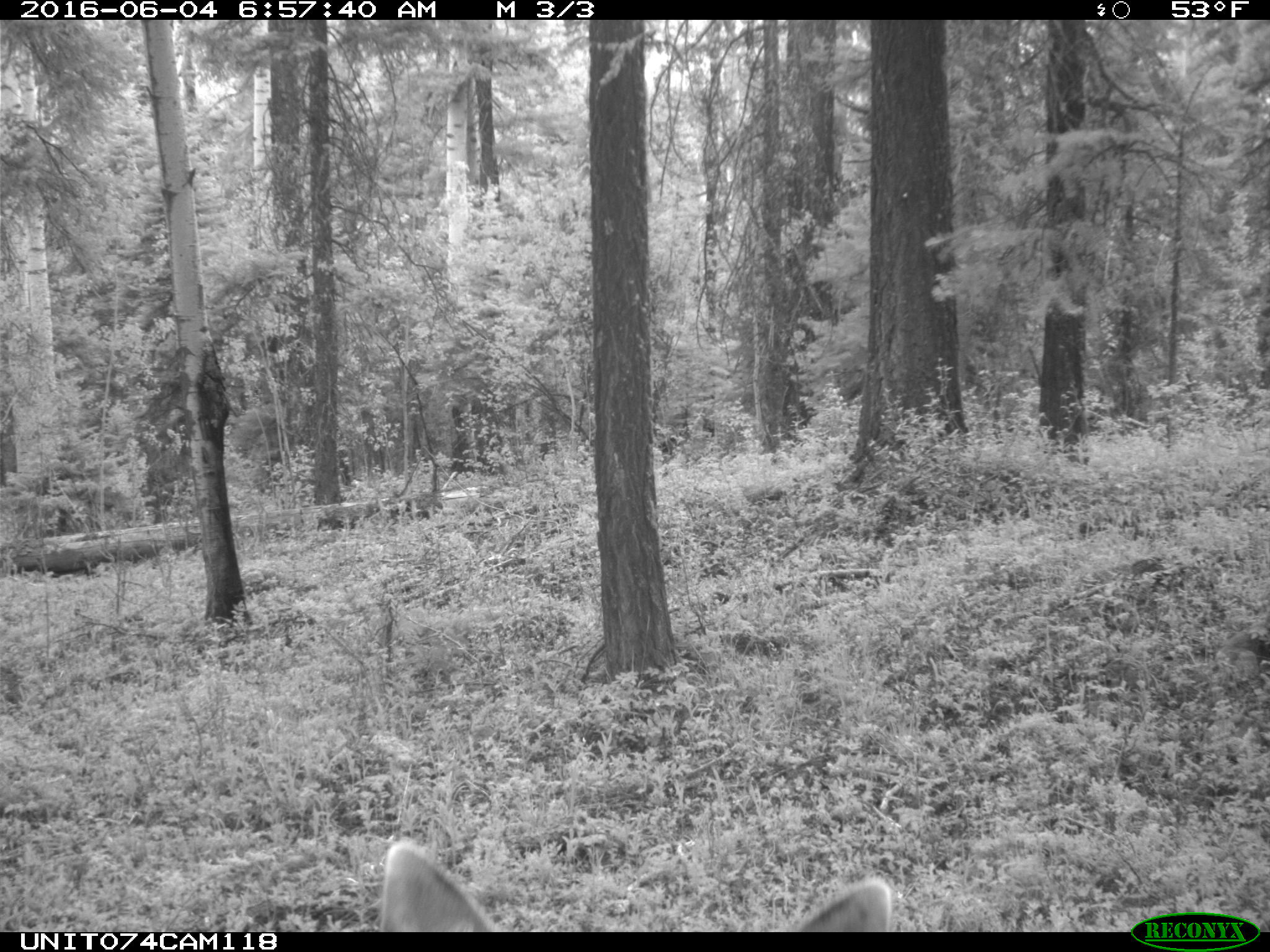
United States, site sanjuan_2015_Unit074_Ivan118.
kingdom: Animalia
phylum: Chordata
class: Mammalia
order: Artiodactyla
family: Cervidae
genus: Odocoileus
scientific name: Odocoileus hemionus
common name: mule deer